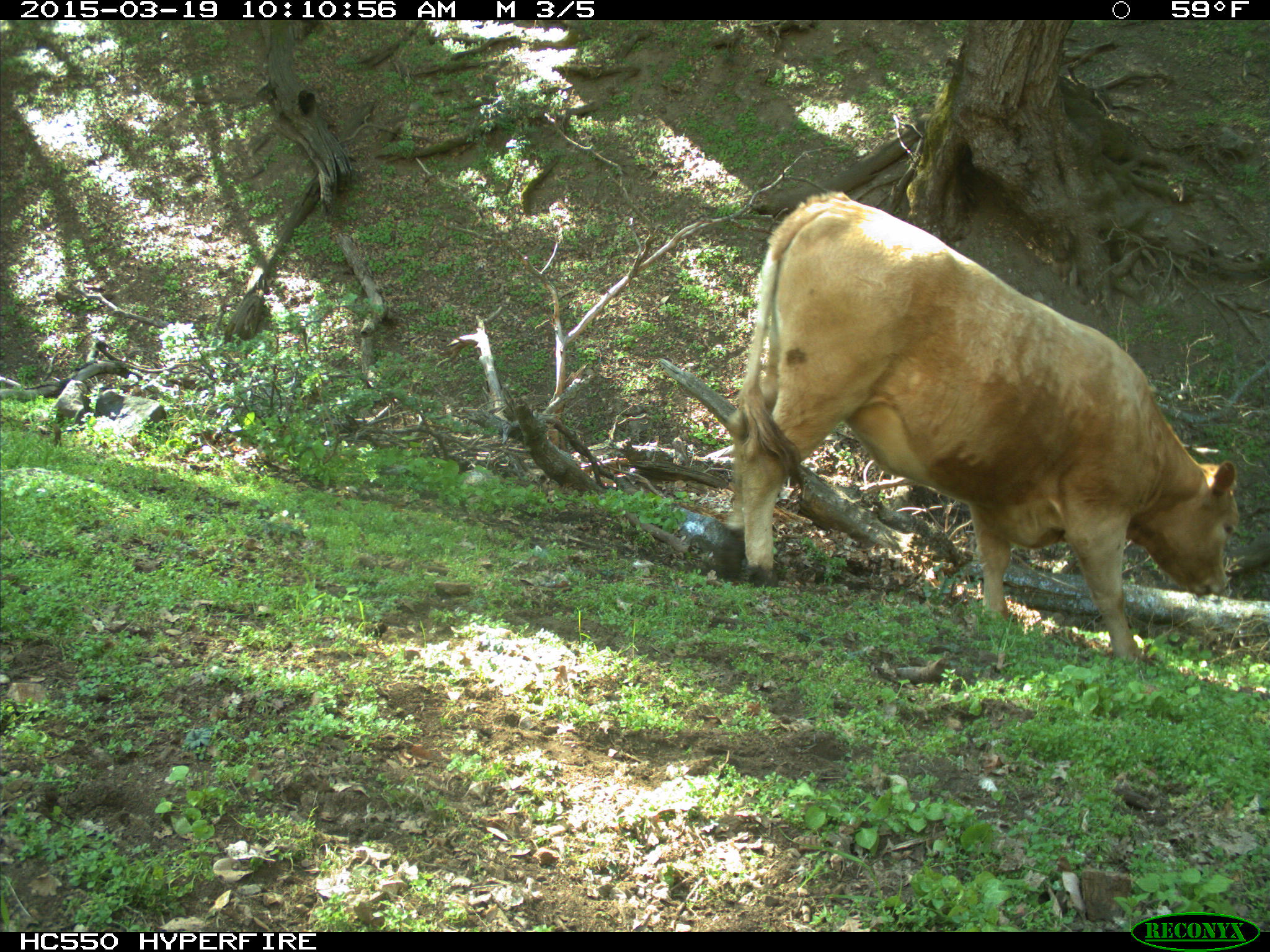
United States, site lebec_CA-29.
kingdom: Animalia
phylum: Chordata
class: Mammalia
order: Artiodactyla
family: Bovidae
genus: Bos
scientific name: Bos taurus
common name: domestic cow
Bos taurus (domestic cow).